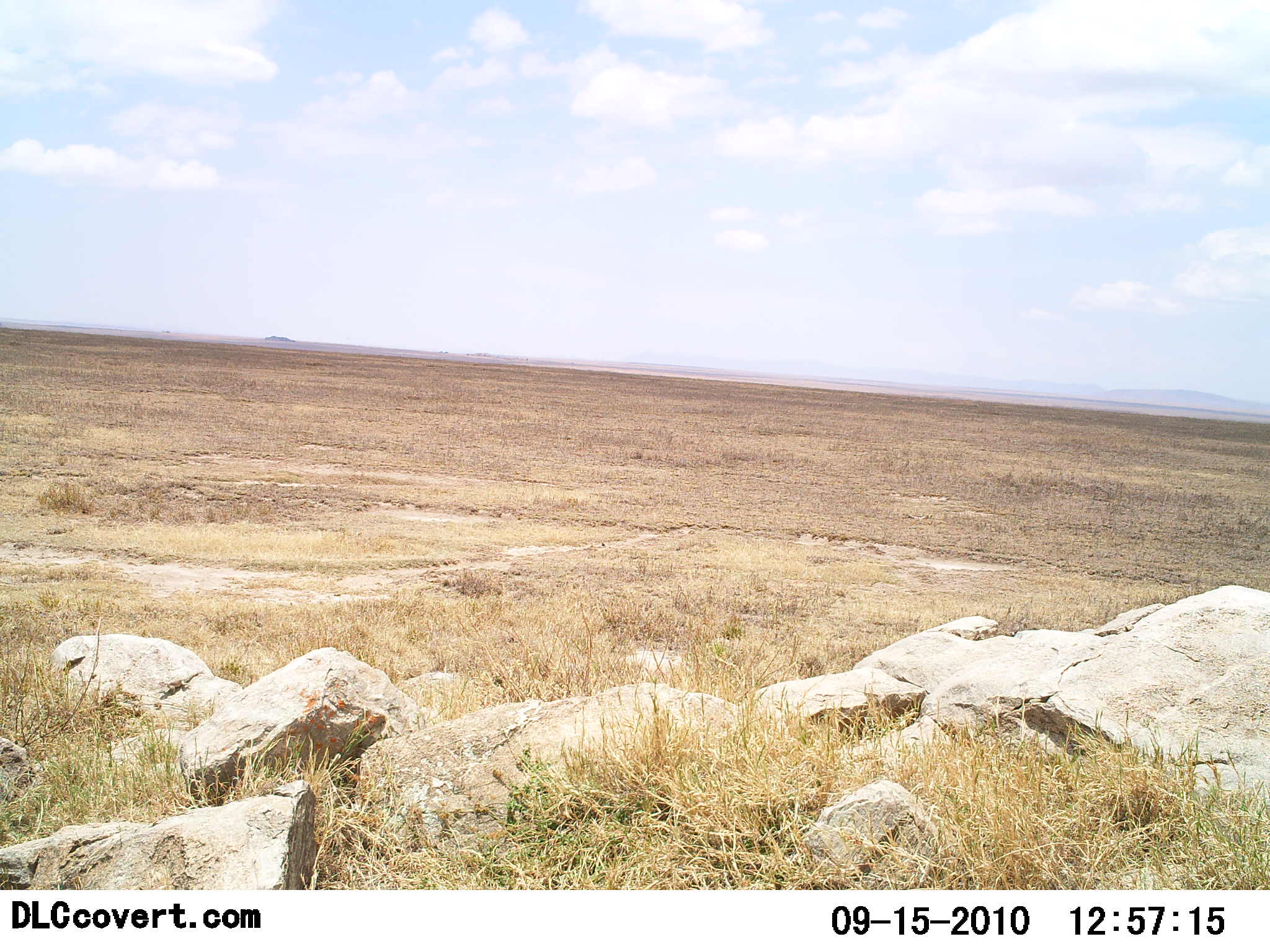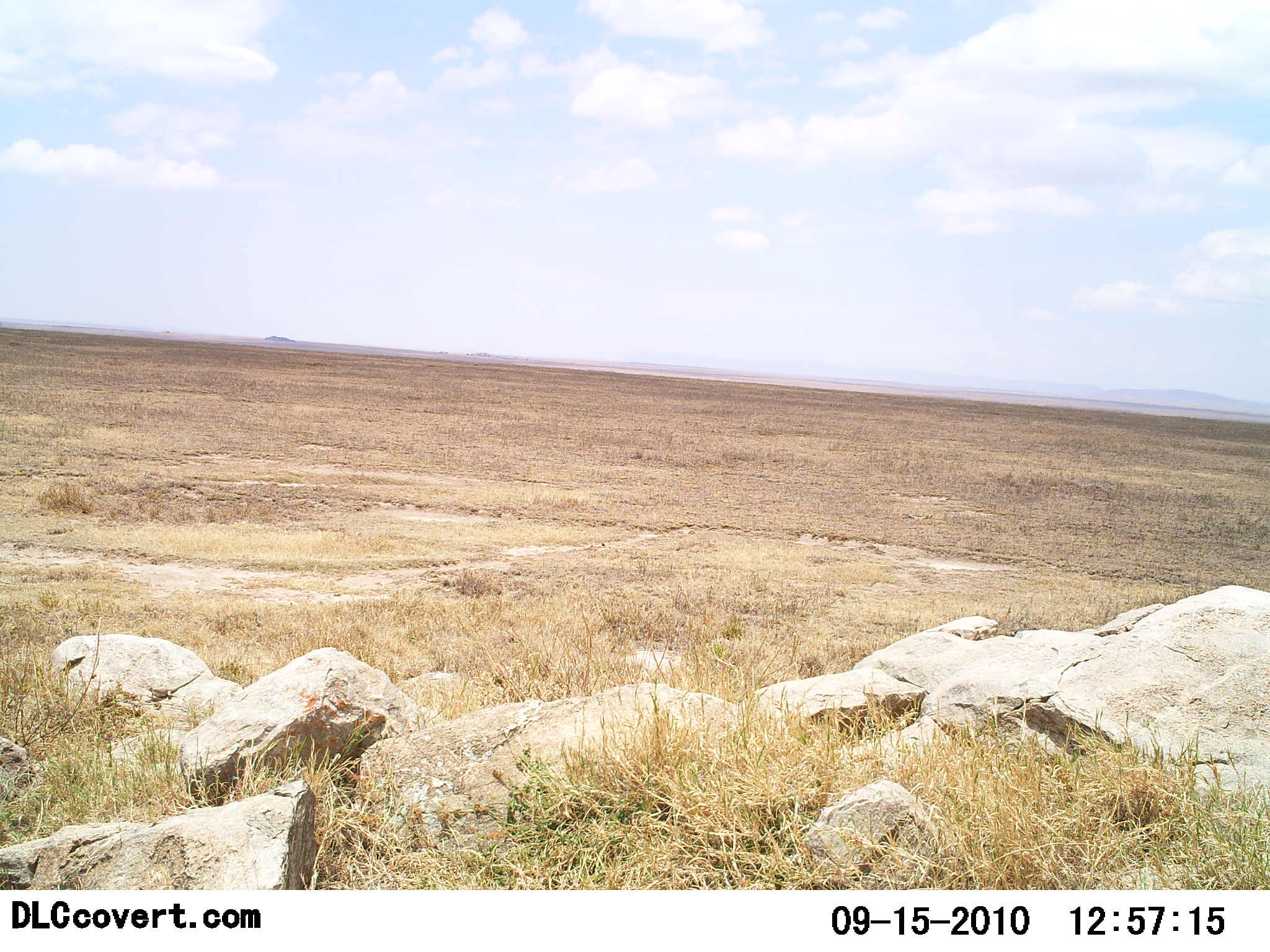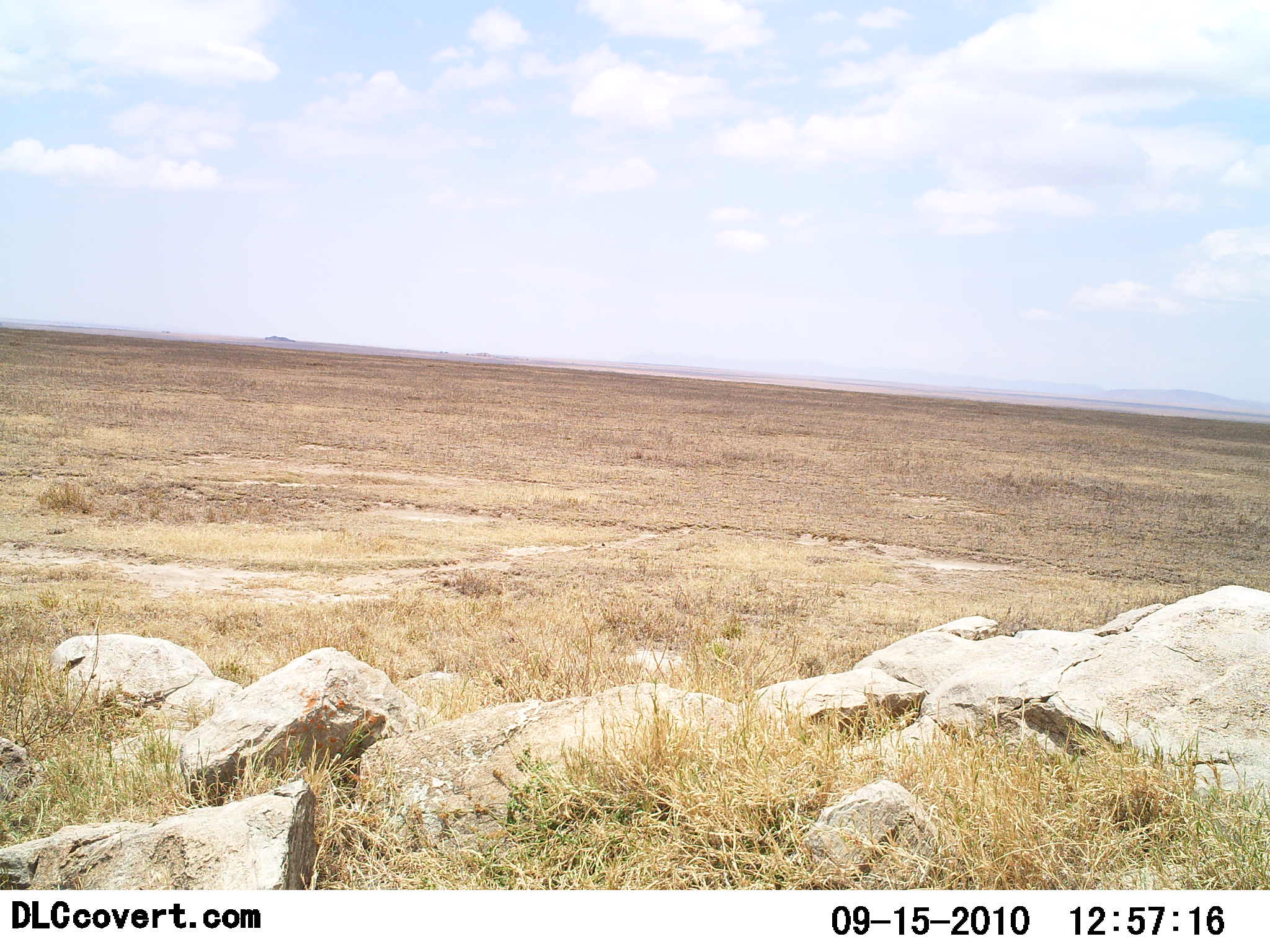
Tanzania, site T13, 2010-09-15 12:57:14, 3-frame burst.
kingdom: Animalia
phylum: Chordata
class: Reptilia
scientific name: Reptilia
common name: reptiles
Reptiles (Reptilia), count 1. Behavior (volunteer vote fractions): standing 0%, resting 8%, moving 100%, interacting 0%. Young present (vote fraction): 0%. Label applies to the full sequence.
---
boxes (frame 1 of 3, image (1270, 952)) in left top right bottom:
animal: 157 672 206 701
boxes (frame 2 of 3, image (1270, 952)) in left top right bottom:
animal: 144 671 202 703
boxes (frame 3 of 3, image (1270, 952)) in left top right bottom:
animal: 136 675 198 706